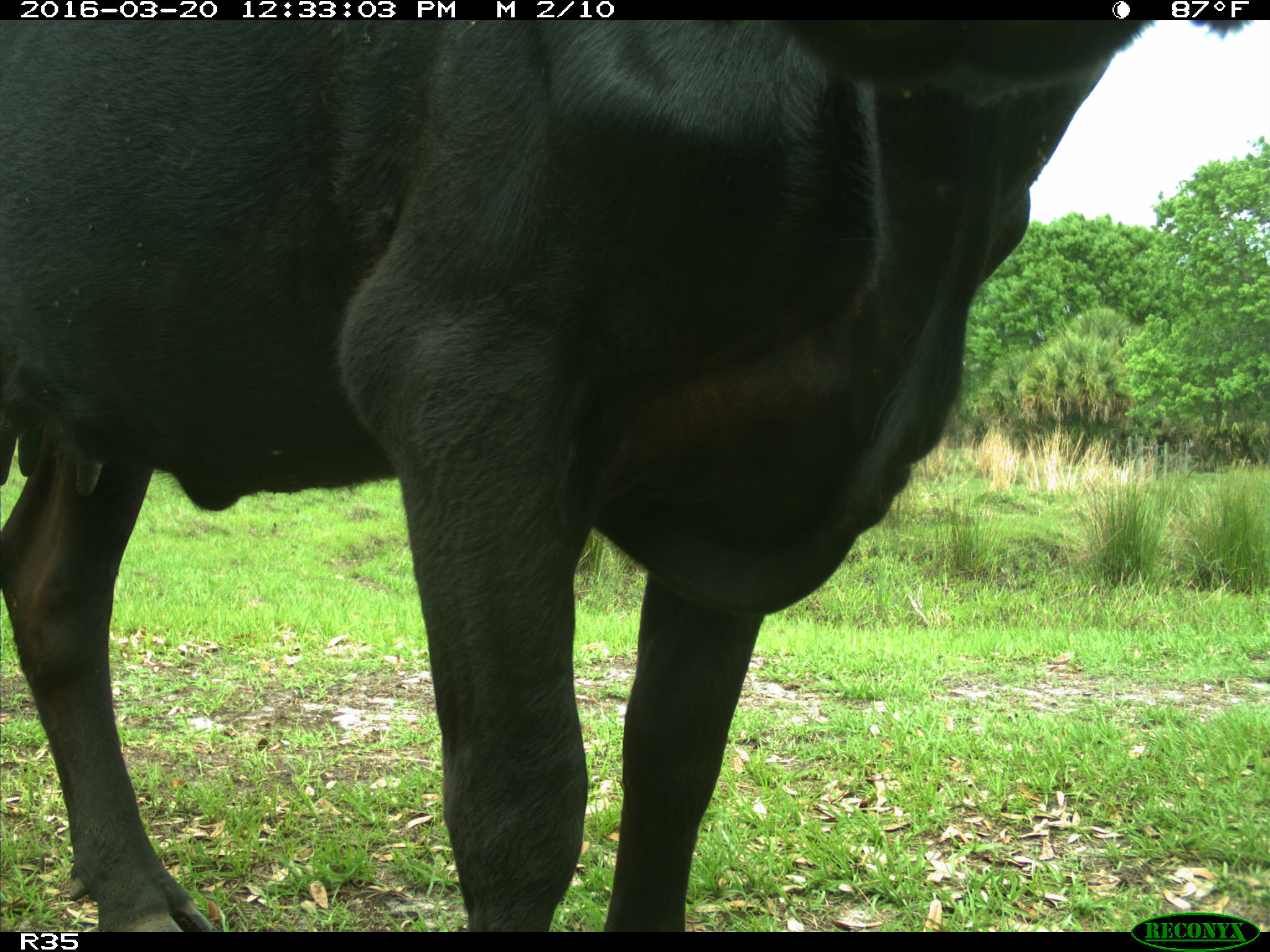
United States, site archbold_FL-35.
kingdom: Animalia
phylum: Chordata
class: Mammalia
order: Artiodactyla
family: Bovidae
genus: Bos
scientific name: Bos taurus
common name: domestic cow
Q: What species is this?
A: Bos taurus (domestic cow).